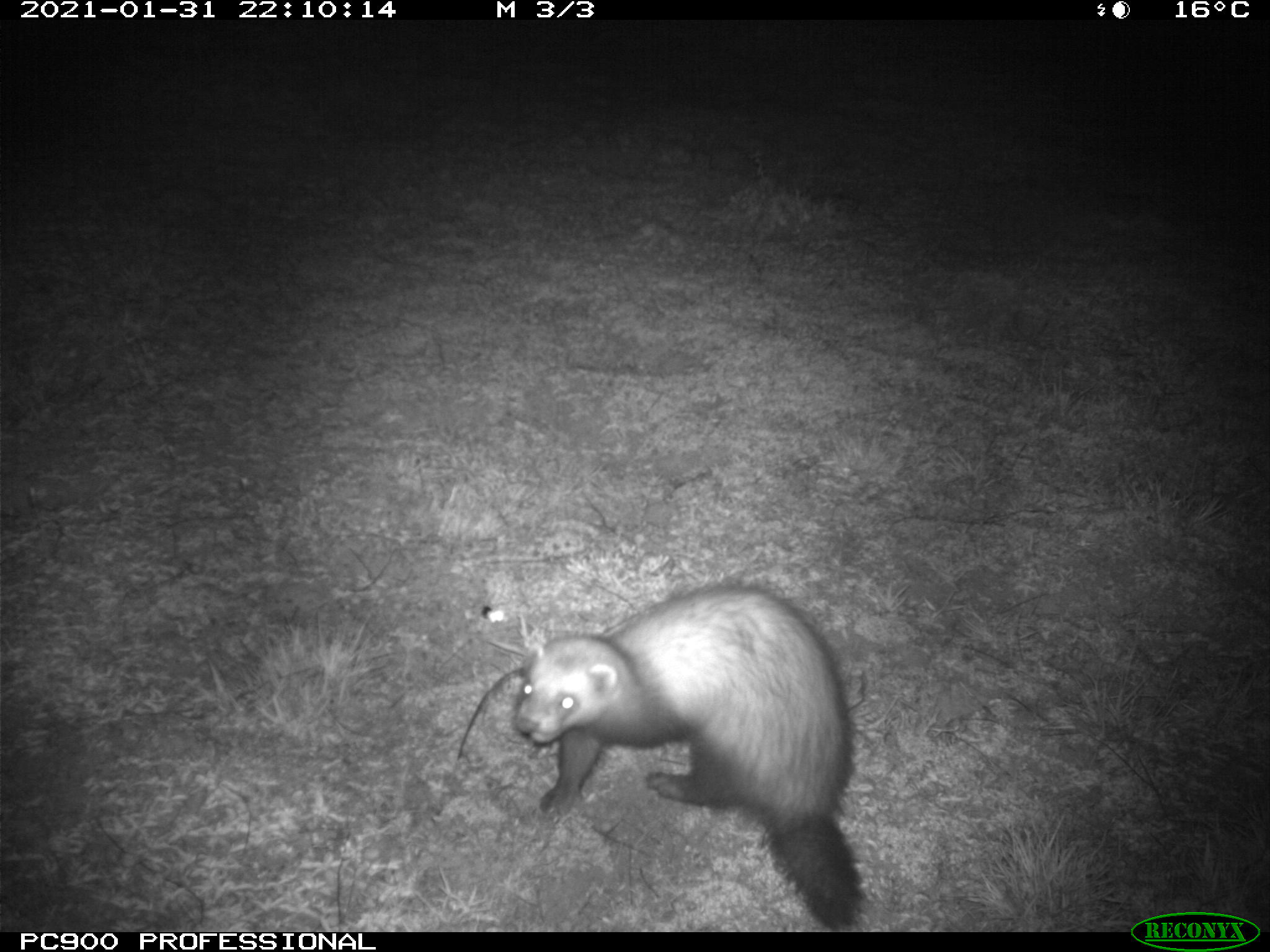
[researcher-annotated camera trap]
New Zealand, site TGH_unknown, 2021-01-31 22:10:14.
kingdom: Animalia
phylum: Chordata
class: Mammalia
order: Carnivora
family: Mustelidae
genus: Mustela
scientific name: Mustela furo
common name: ferret